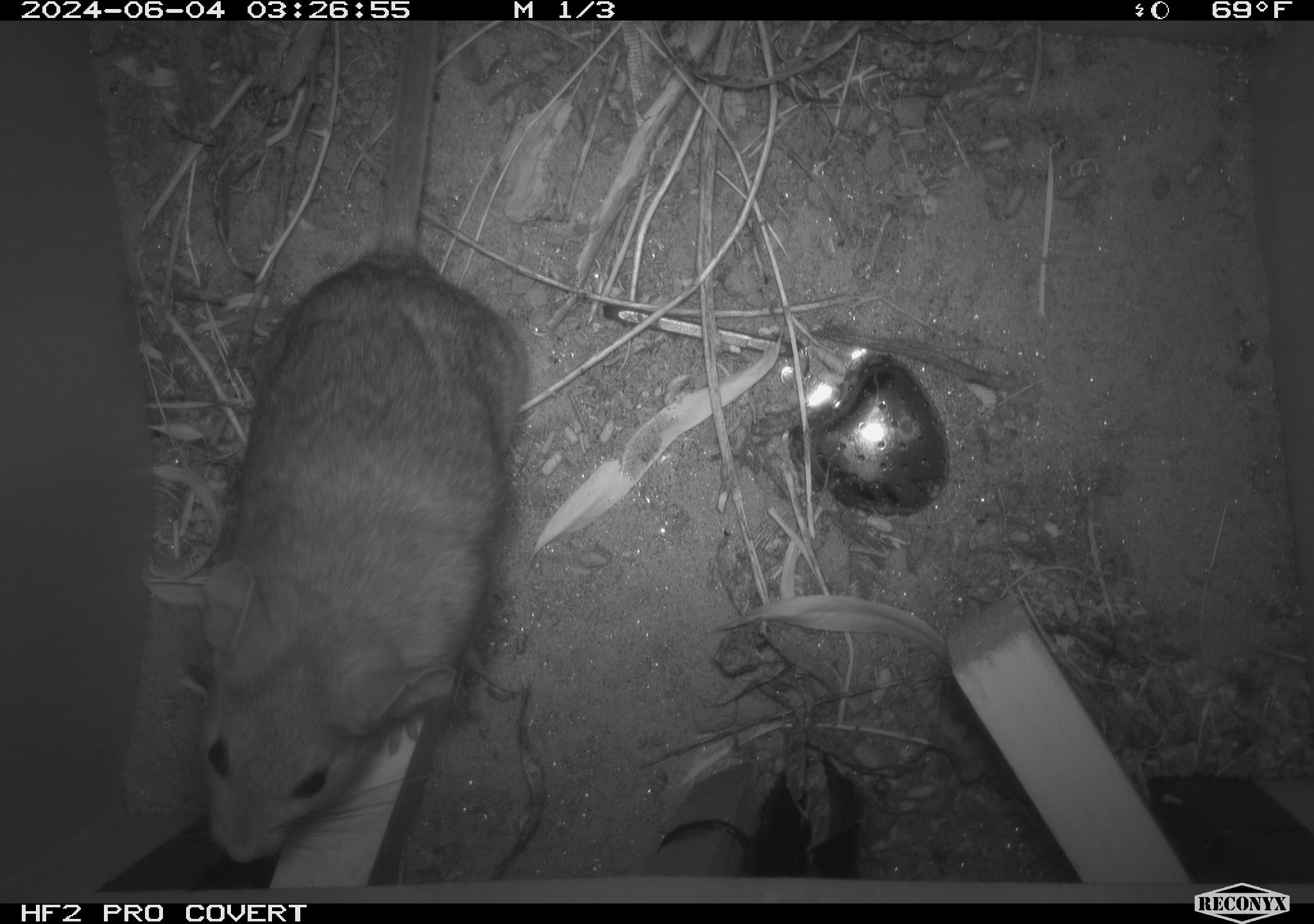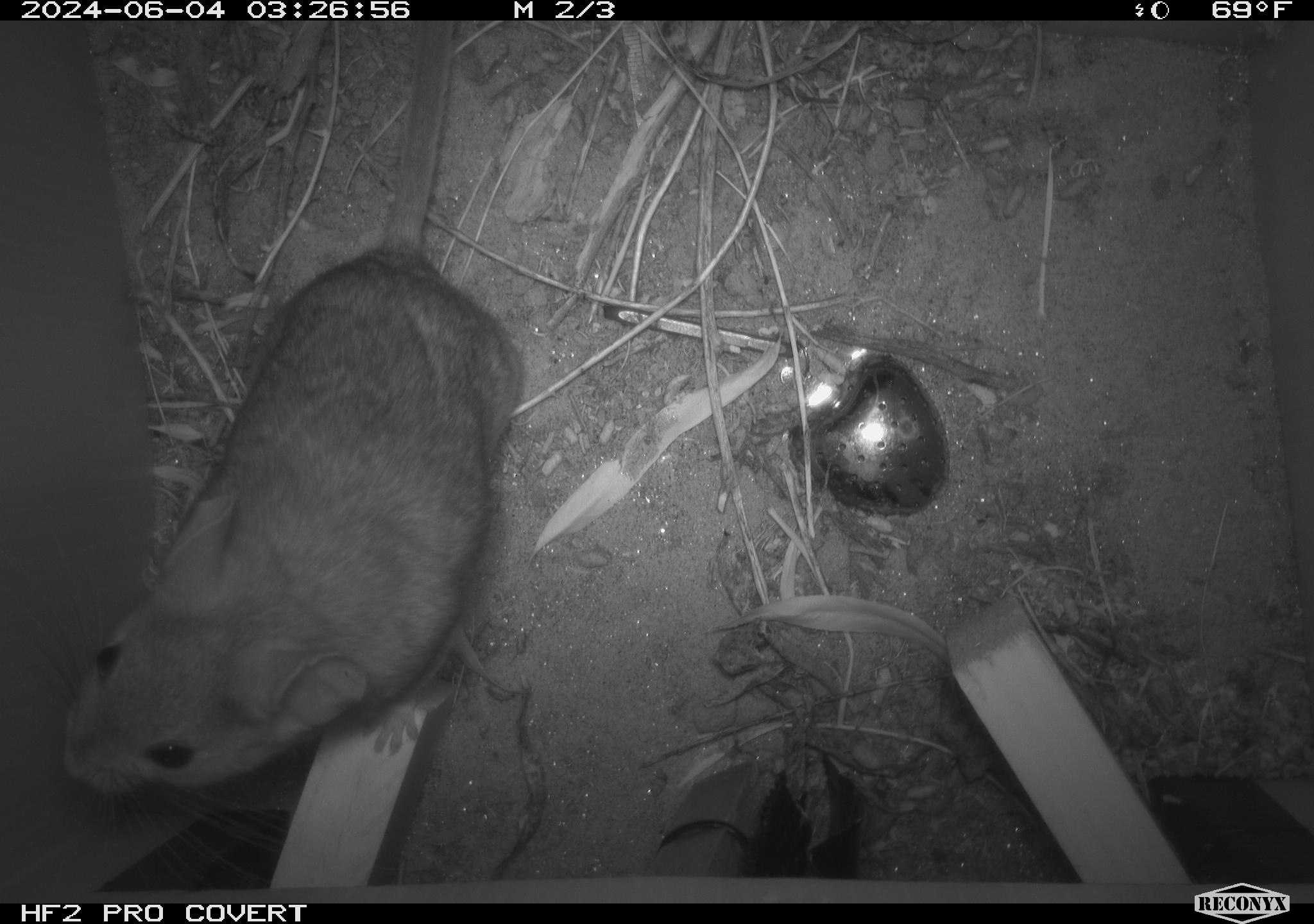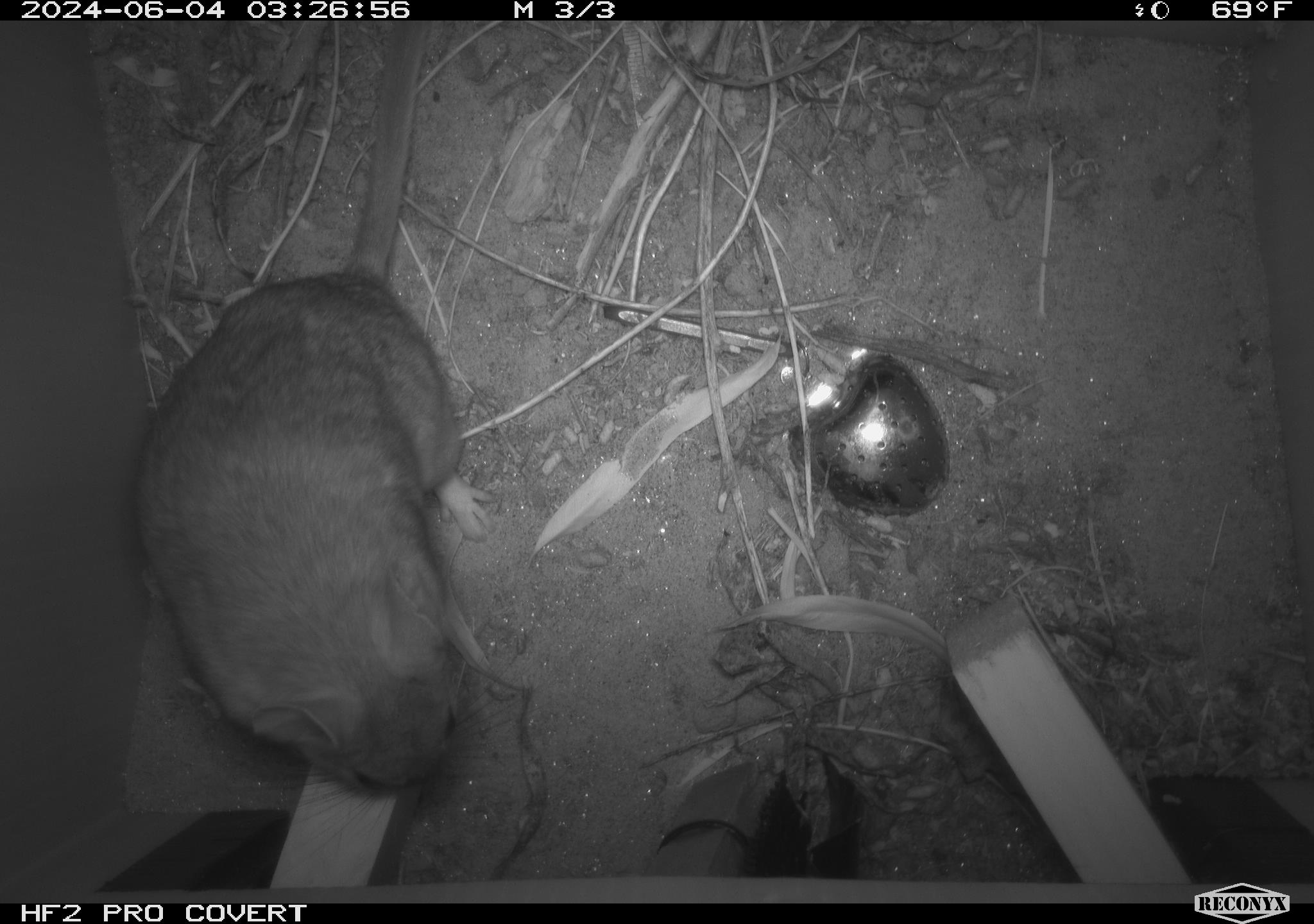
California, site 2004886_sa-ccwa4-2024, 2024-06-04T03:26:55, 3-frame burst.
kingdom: Animalia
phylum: Chordata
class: Mammalia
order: Rodentia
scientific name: Rodentia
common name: woodrat or rat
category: woodrat or rat species